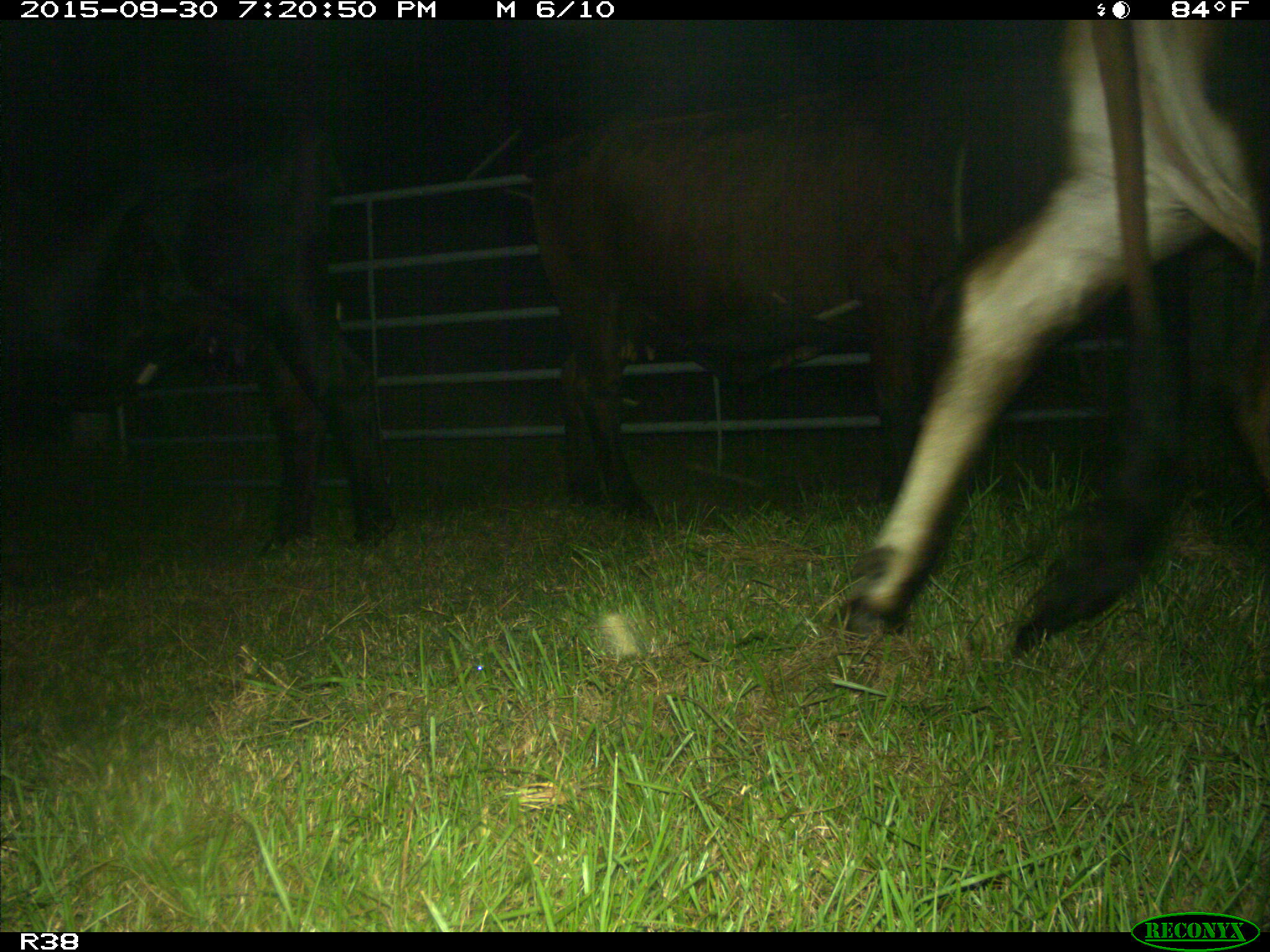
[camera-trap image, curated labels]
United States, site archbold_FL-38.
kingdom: Animalia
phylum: Chordata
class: Mammalia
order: Artiodactyla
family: Bovidae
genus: Bos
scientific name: Bos taurus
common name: domestic cow